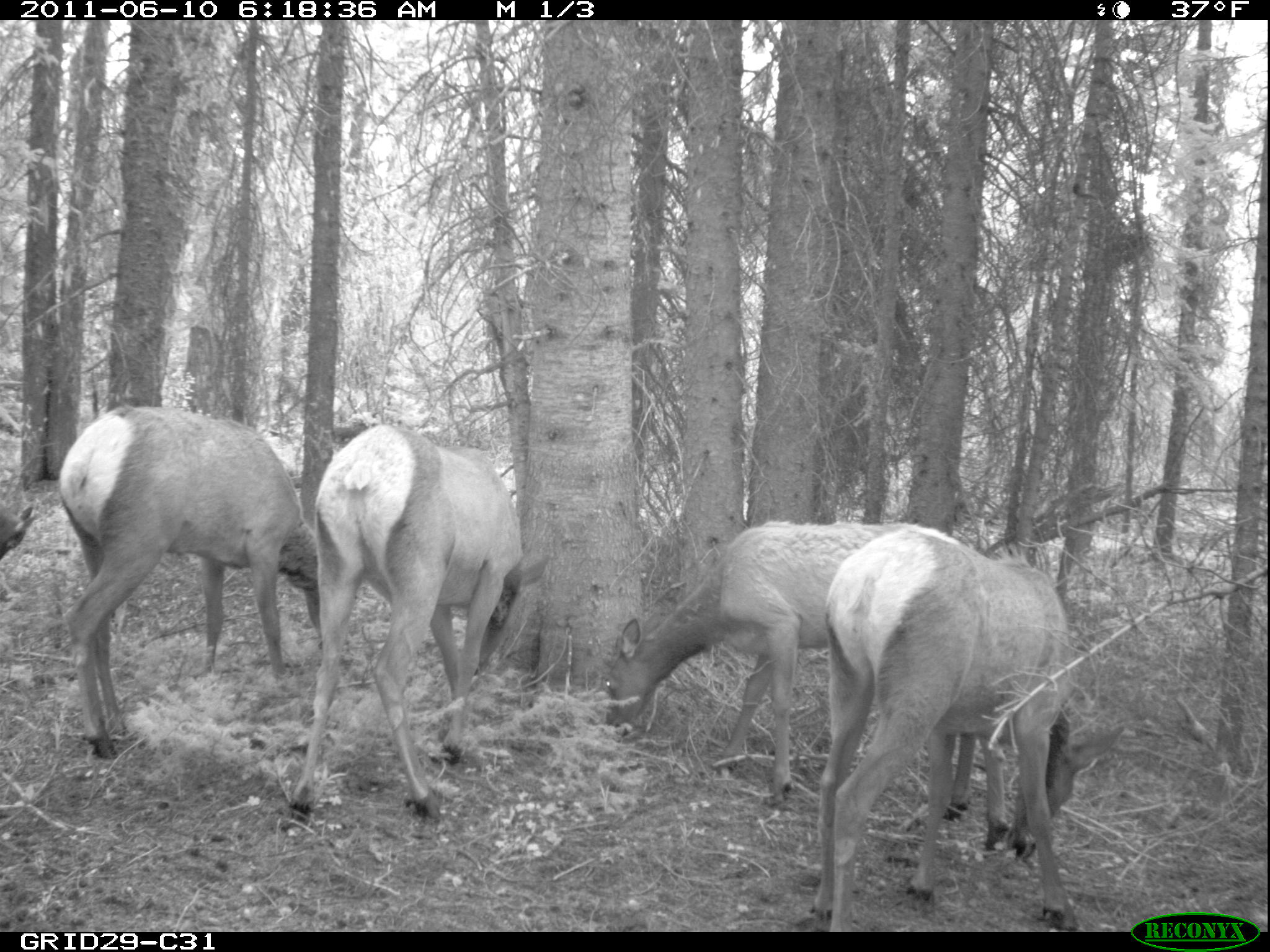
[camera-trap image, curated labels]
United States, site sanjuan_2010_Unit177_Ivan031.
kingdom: Animalia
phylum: Chordata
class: Mammalia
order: Artiodactyla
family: Cervidae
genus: Cervus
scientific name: Cervus elaphus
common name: red deer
Cervus elaphus (red deer).